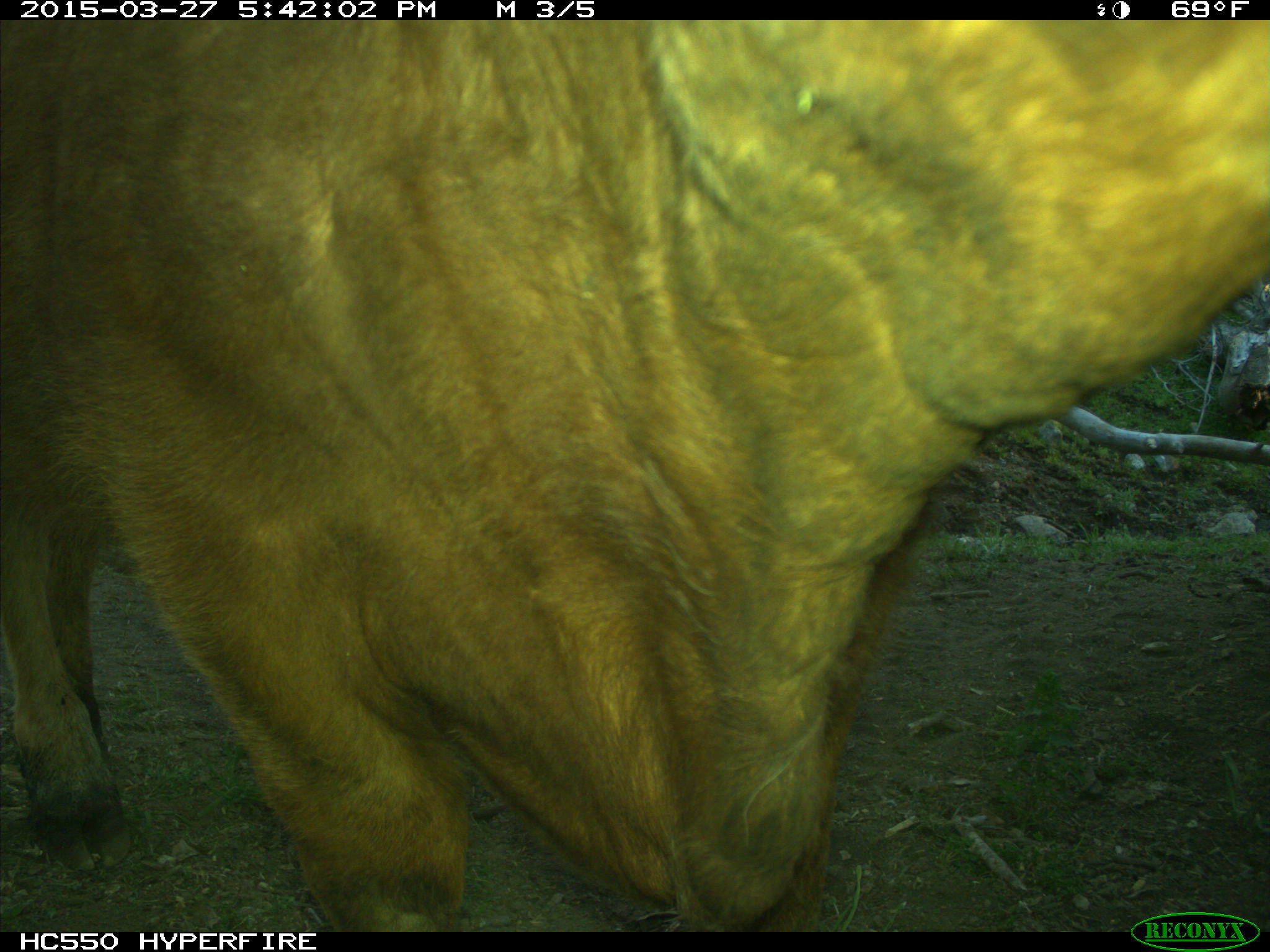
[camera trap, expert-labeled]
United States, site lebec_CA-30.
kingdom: Animalia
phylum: Chordata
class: Mammalia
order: Artiodactyla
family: Bovidae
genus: Bos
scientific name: Bos taurus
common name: domestic cow